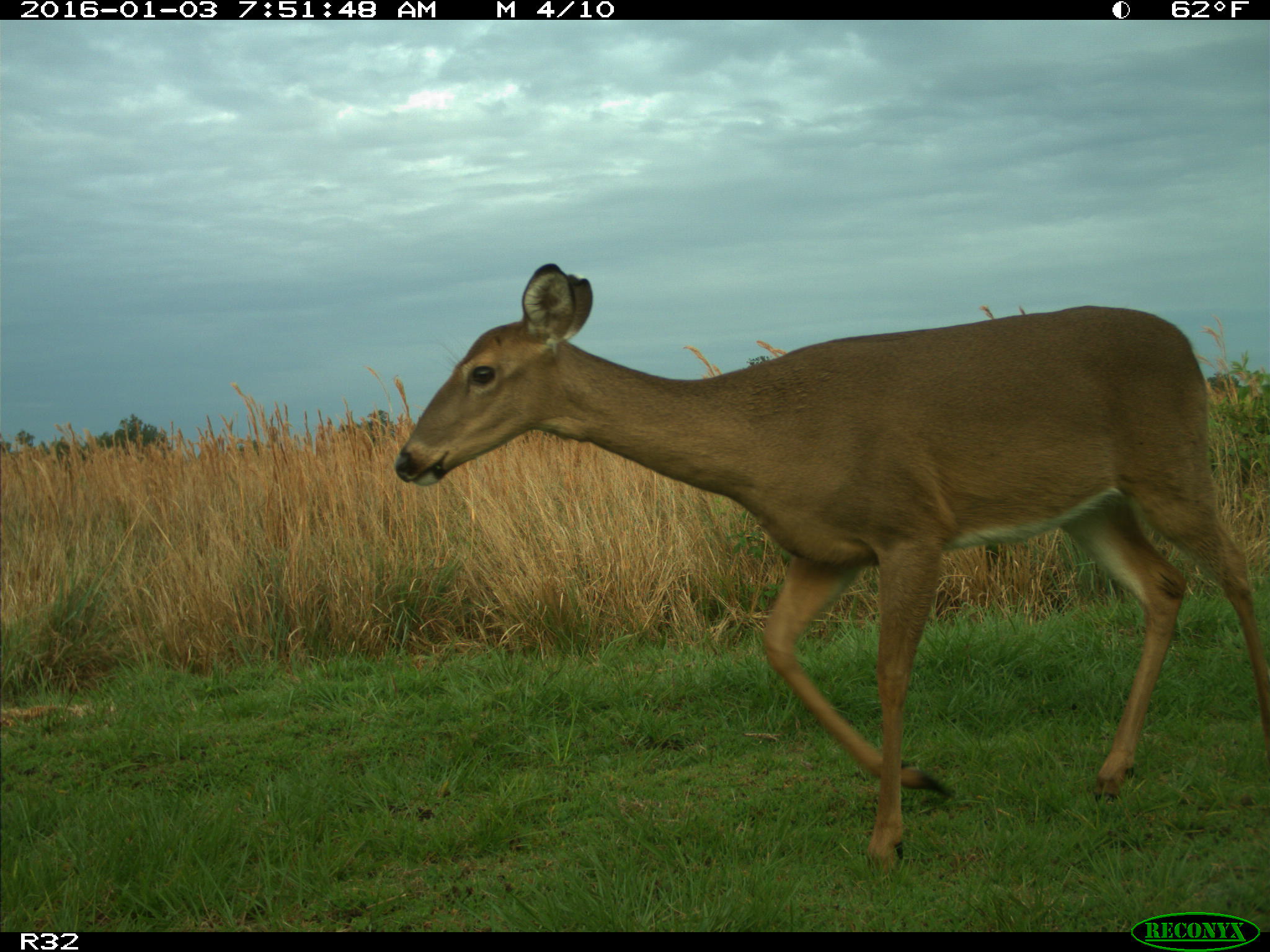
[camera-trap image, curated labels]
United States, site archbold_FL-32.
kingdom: Animalia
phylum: Chordata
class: Mammalia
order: Artiodactyla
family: Cervidae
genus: Odocoileus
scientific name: Odocoileus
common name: deer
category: unidentified deer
Unidentified deer (deer) (Odocoileus).